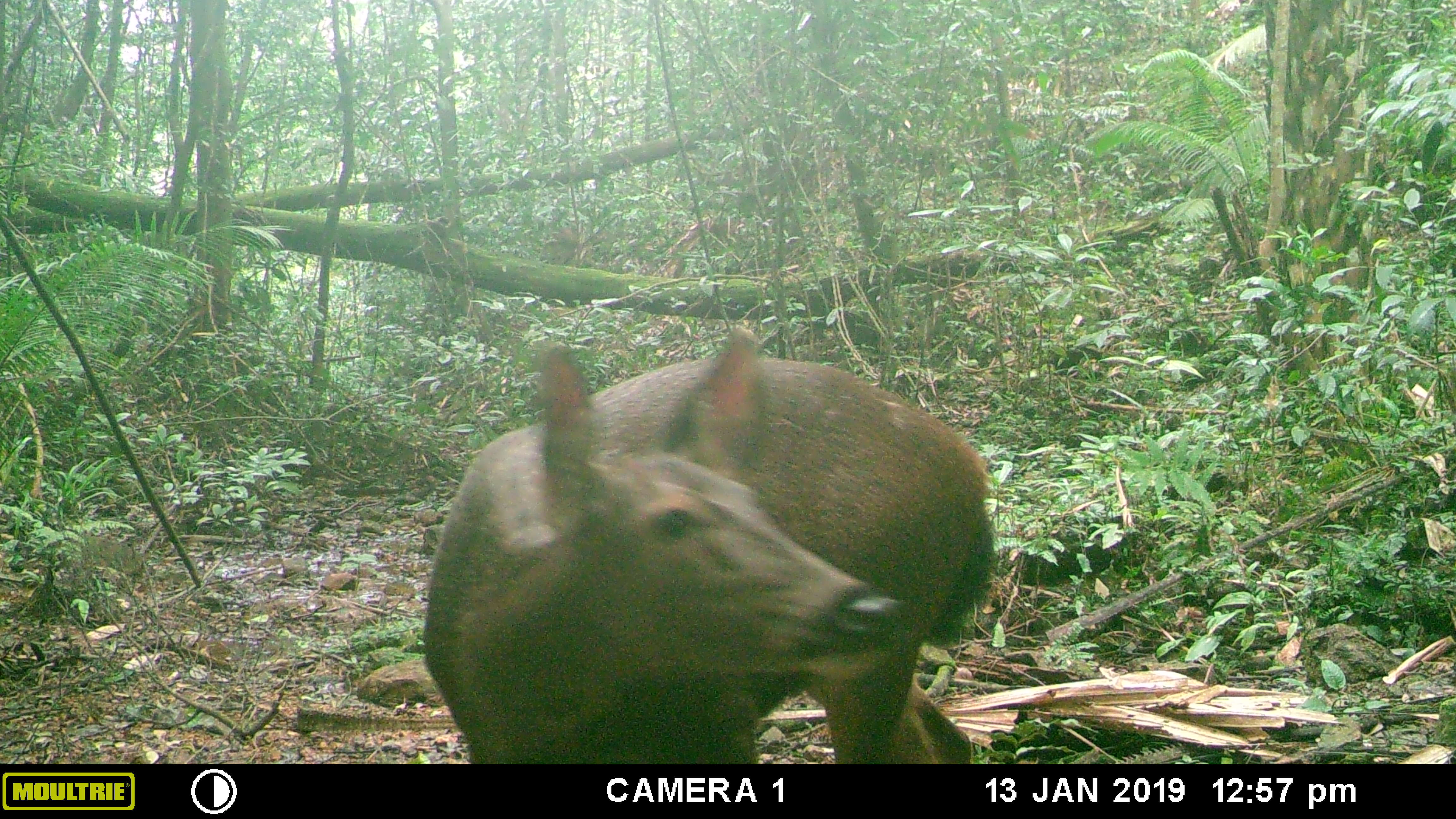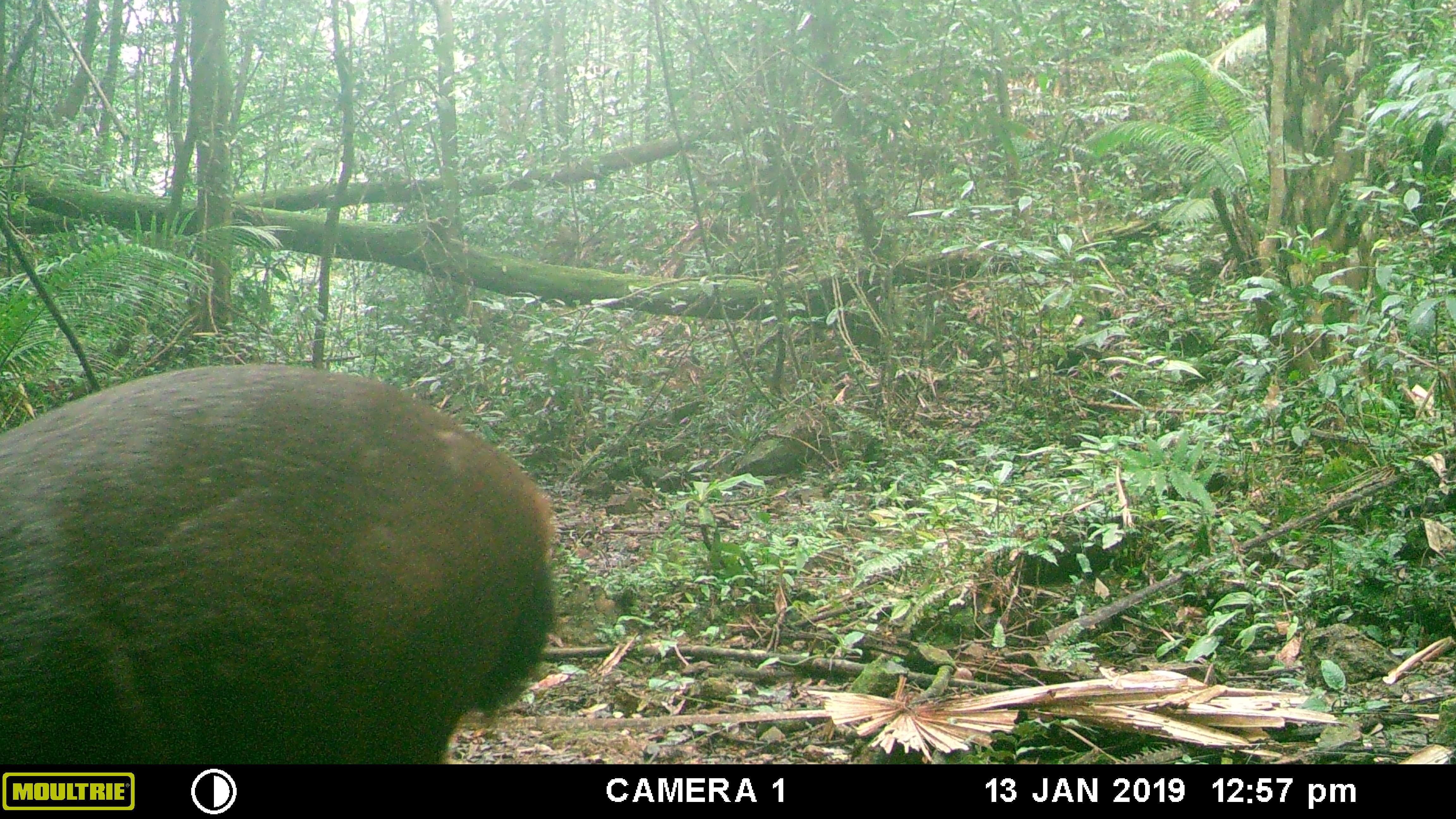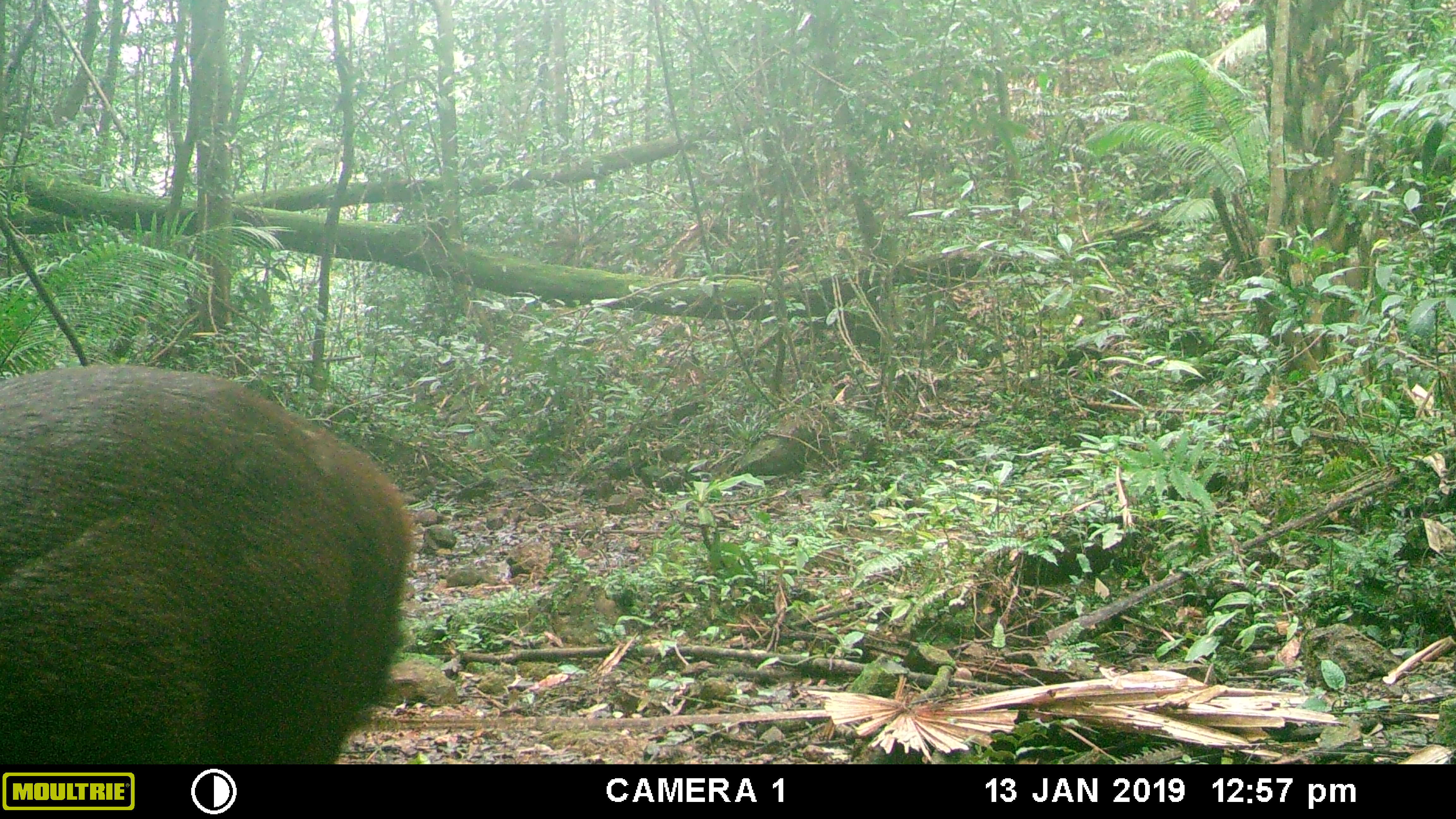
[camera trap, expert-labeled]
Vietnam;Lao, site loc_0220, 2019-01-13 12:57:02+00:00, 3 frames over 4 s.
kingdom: Animalia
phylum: Chordata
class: Mammalia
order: Artiodactyla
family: Cervidae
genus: Rusa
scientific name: Rusa unicolor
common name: sambar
Sambar (Rusa unicolor). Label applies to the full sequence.